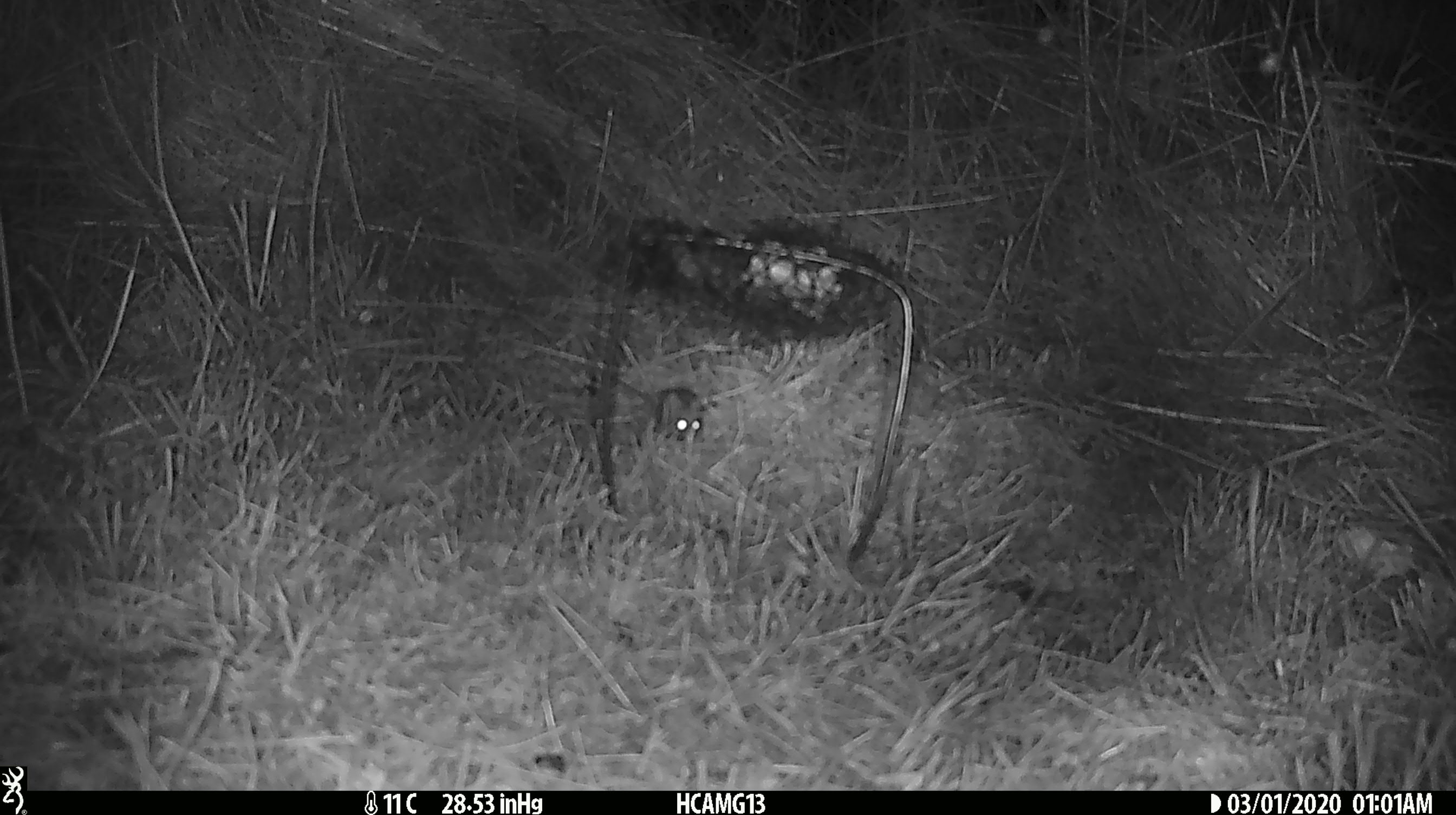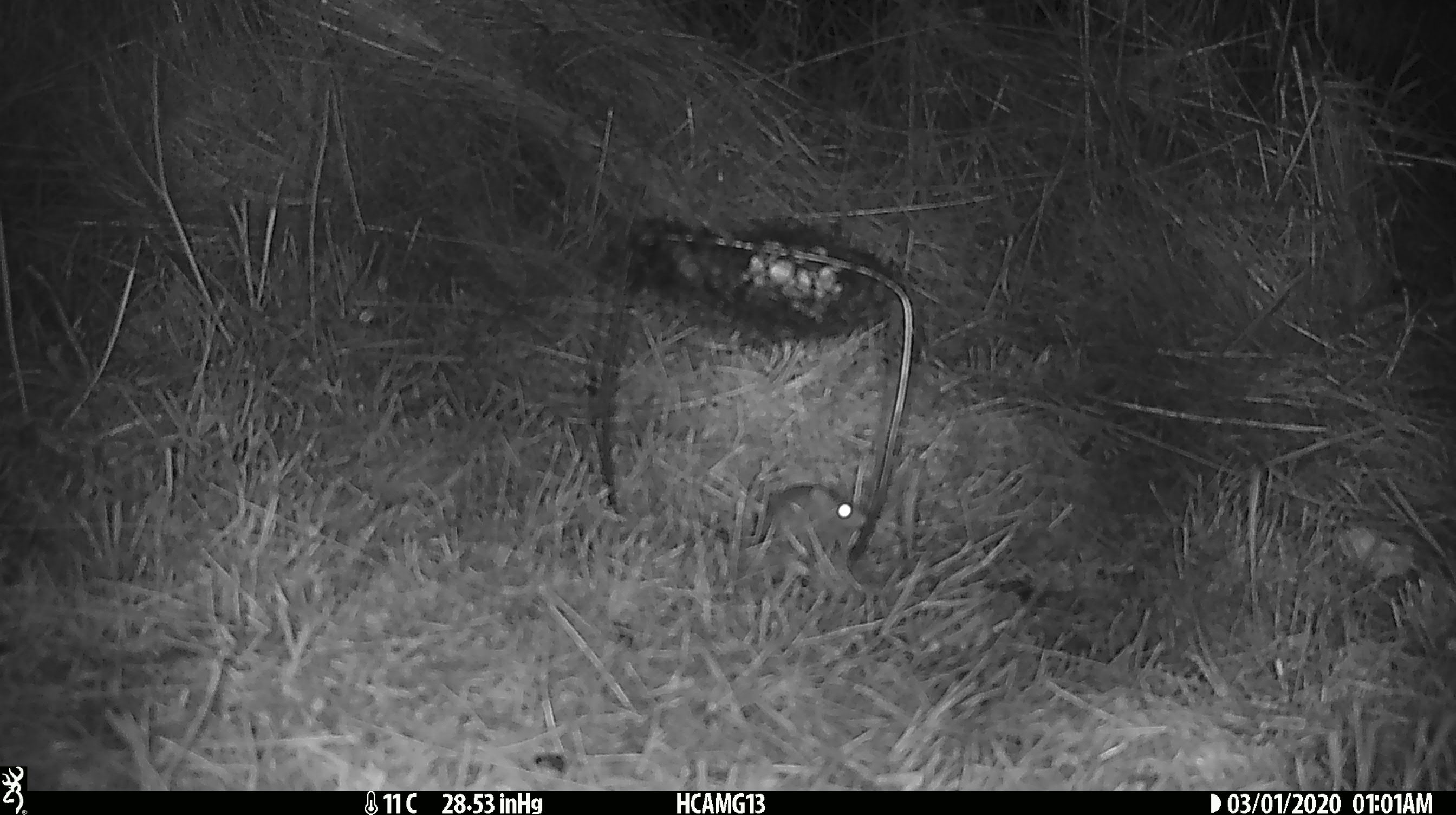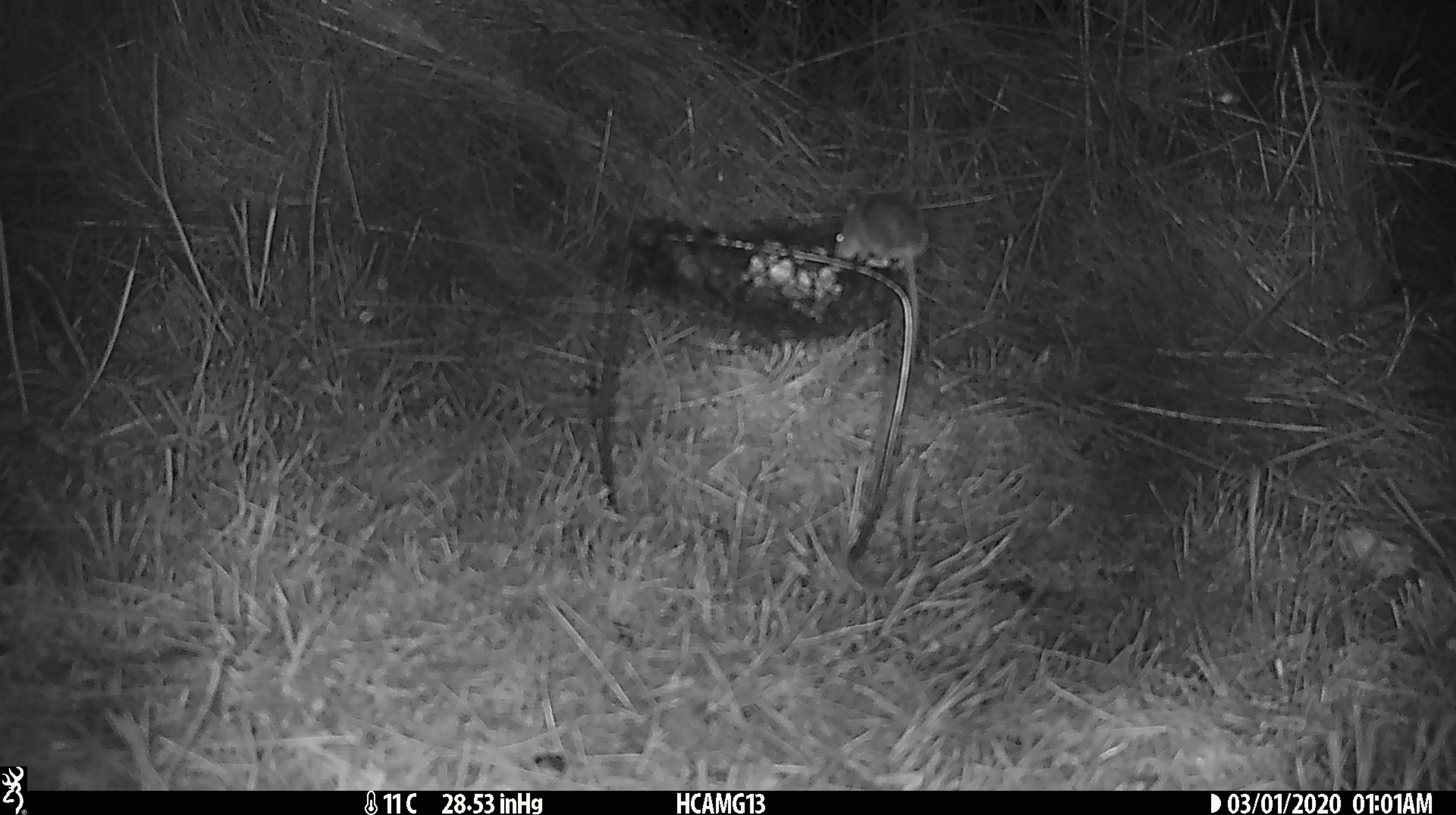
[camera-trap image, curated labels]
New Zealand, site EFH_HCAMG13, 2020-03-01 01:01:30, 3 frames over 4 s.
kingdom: Animalia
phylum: Chordata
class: Mammalia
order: Rodentia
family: Muridae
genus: Mus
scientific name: Mus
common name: mouse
Mouse (Mus).